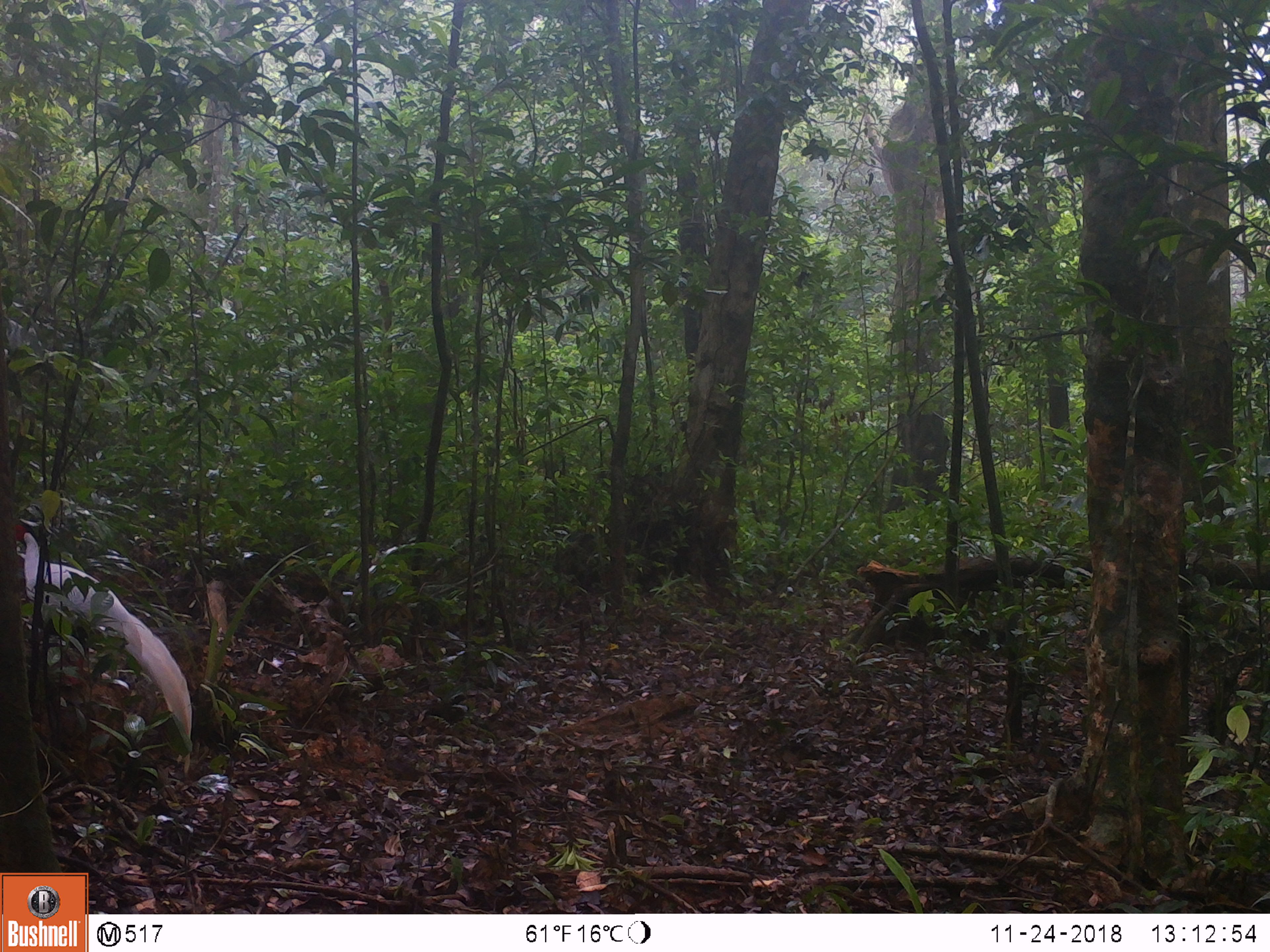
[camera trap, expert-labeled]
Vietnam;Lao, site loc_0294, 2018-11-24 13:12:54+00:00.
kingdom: Animalia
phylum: Chordata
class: Aves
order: Galliformes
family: Phasianidae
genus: Lophura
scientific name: Lophura nycthemera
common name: silver pheasant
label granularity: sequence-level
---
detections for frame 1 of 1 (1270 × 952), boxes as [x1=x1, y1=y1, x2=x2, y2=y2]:
silver pheasant: [x1=13, y1=525, x2=192, y2=778]